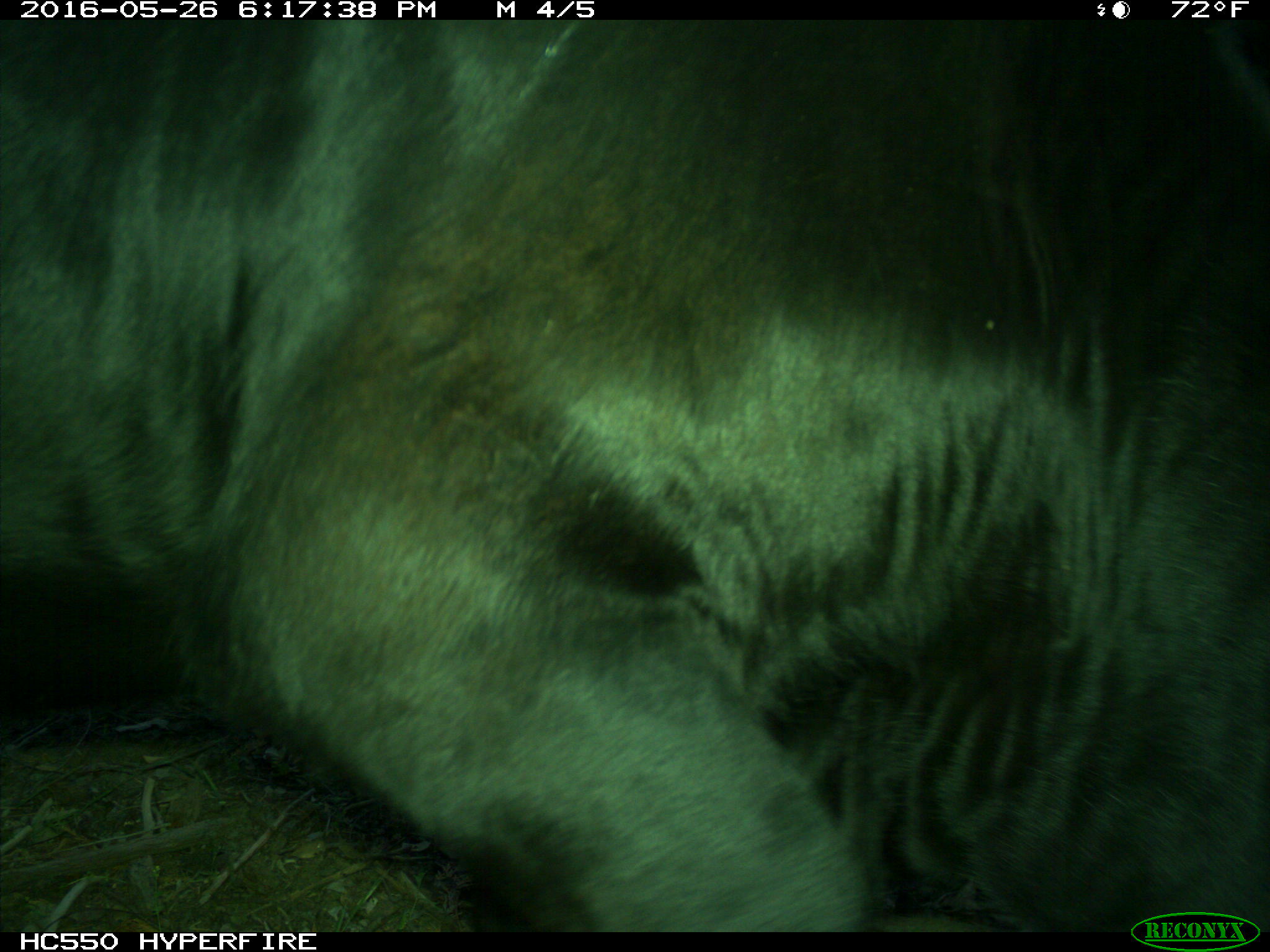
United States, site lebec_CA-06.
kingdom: Animalia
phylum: Chordata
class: Mammalia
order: Artiodactyla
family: Bovidae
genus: Bos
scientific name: Bos taurus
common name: domestic cow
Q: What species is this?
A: Bos taurus (domestic cow).